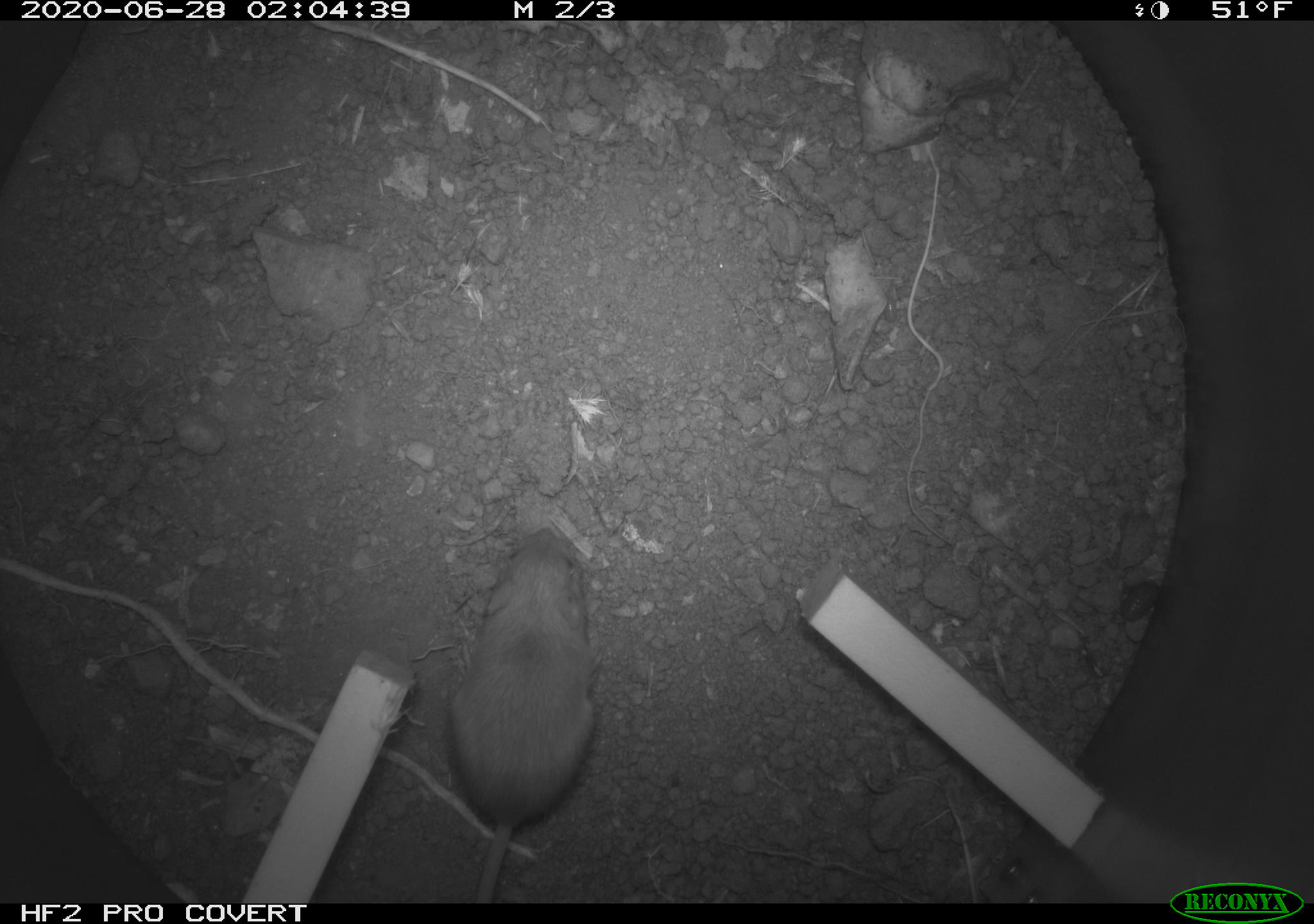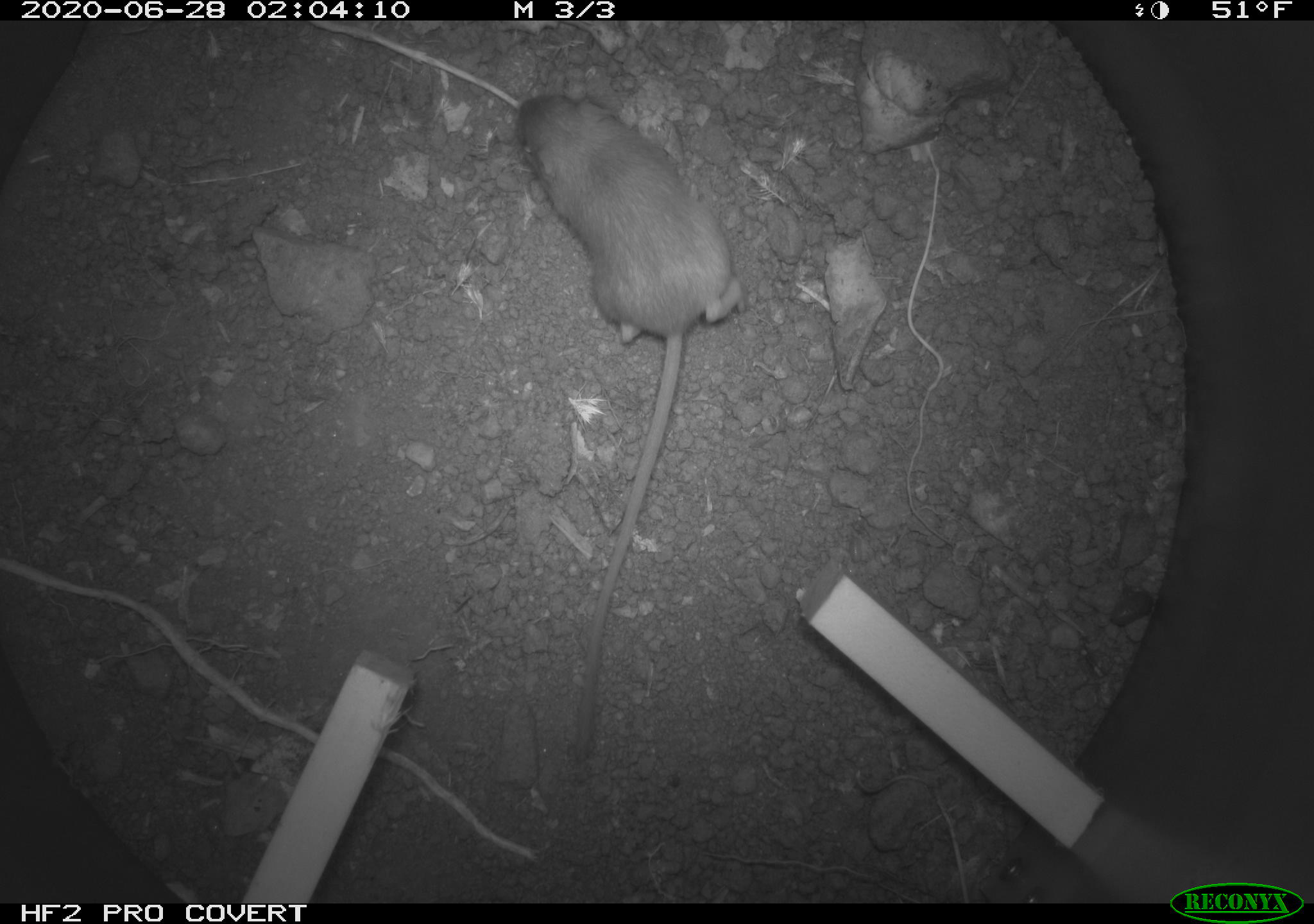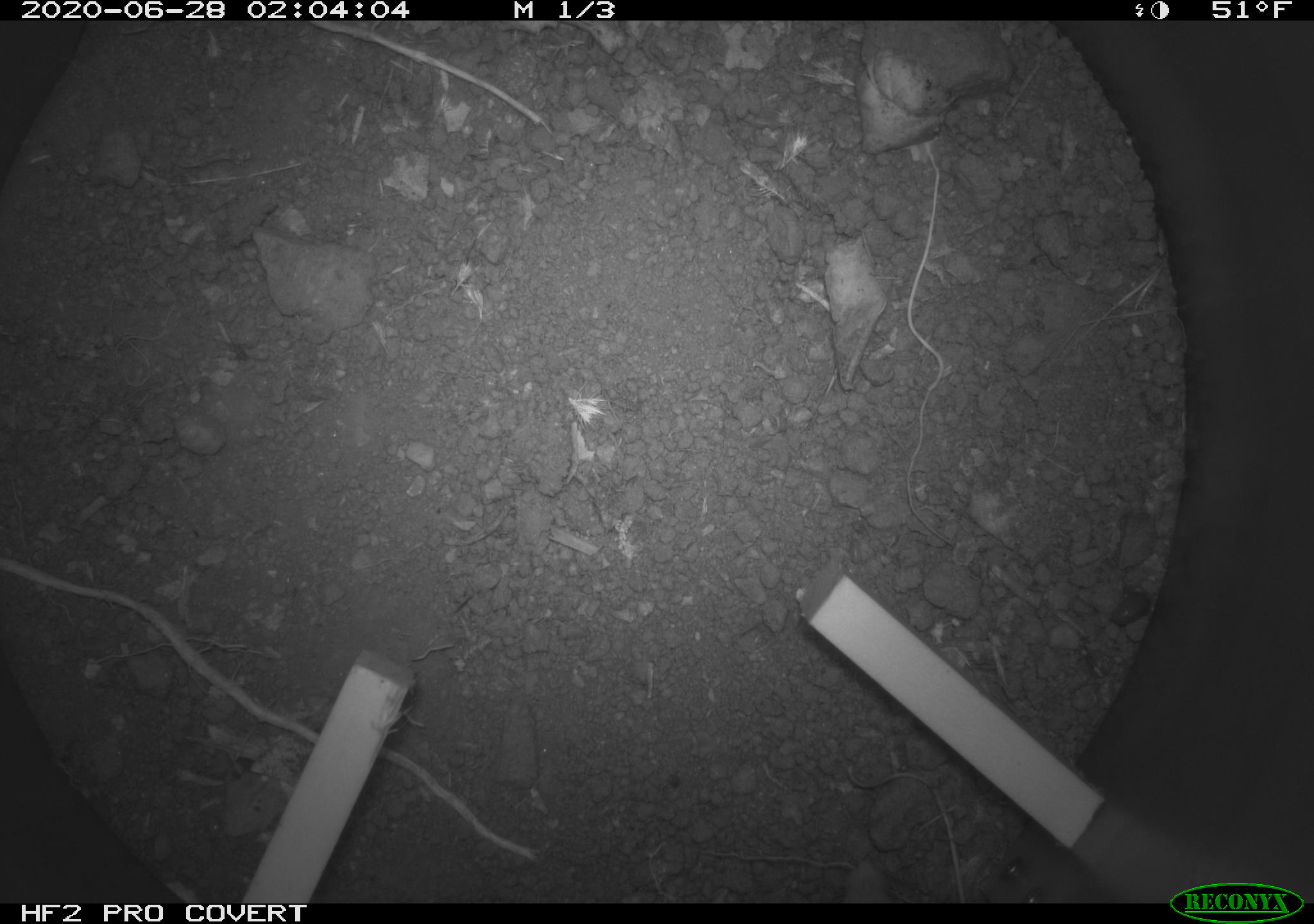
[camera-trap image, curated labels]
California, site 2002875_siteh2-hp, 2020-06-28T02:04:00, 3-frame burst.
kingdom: Animalia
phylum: Chordata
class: Mammalia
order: Rodentia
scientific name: Rodentia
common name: rodent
Rodent (Rodentia).